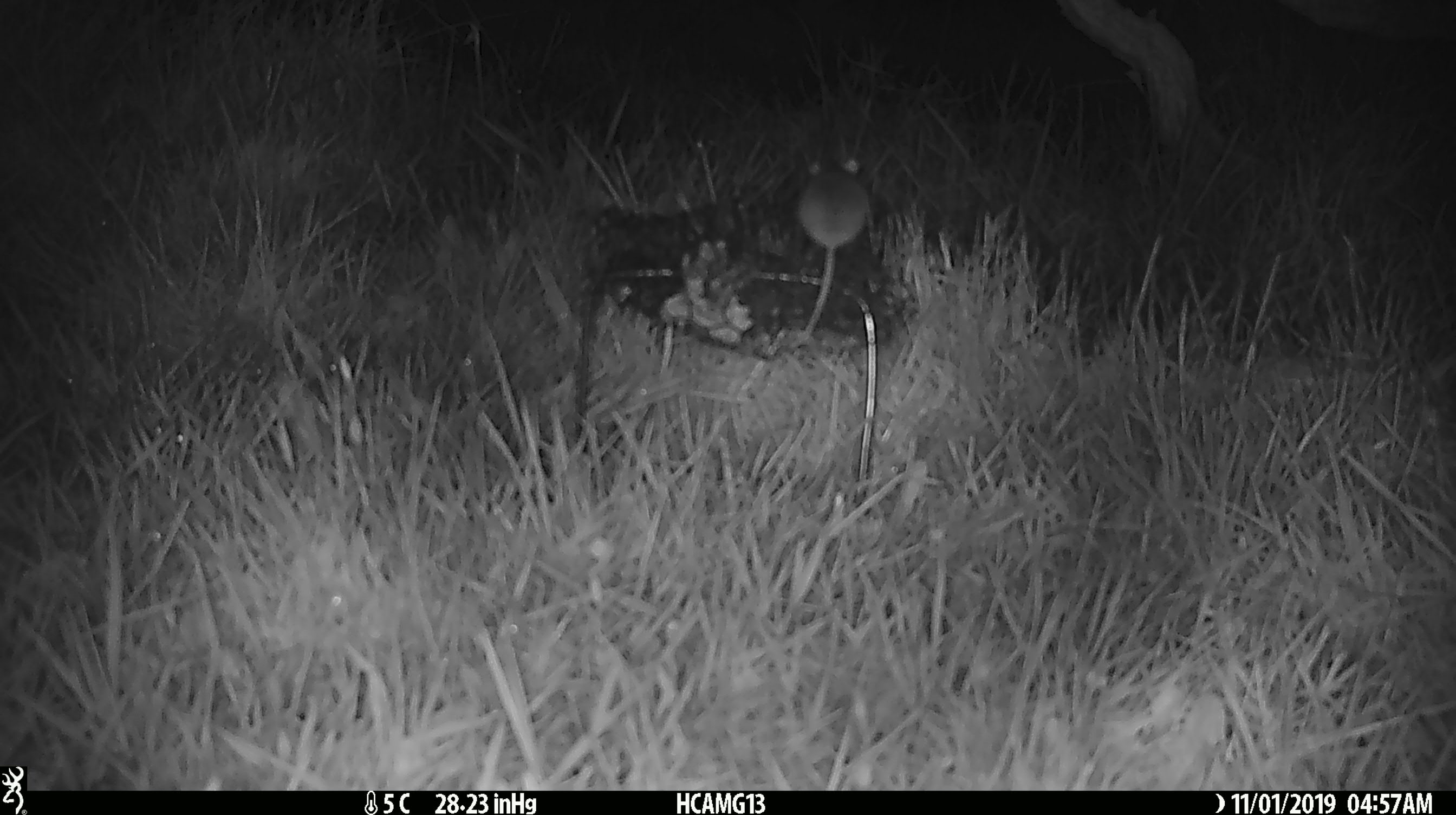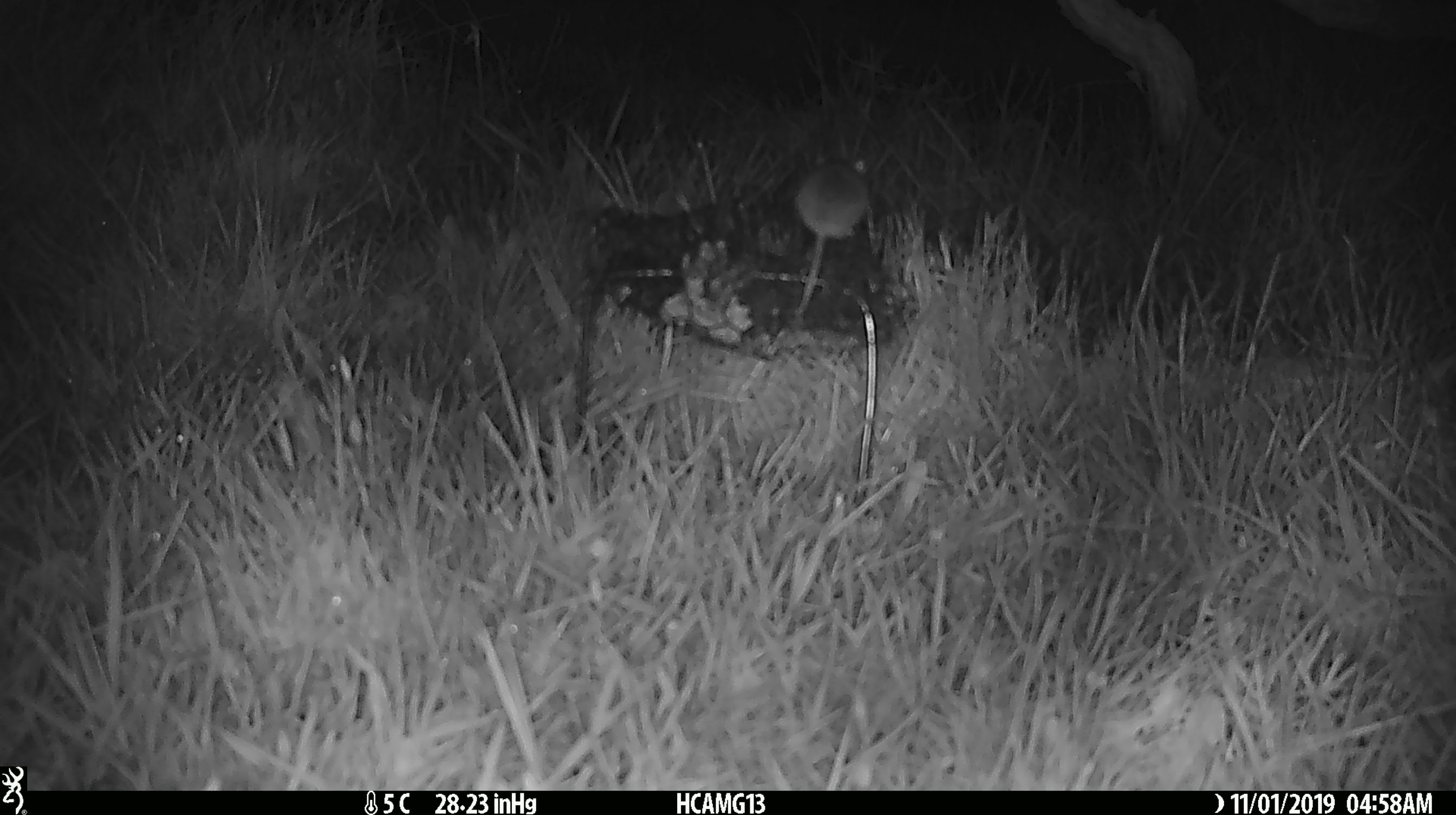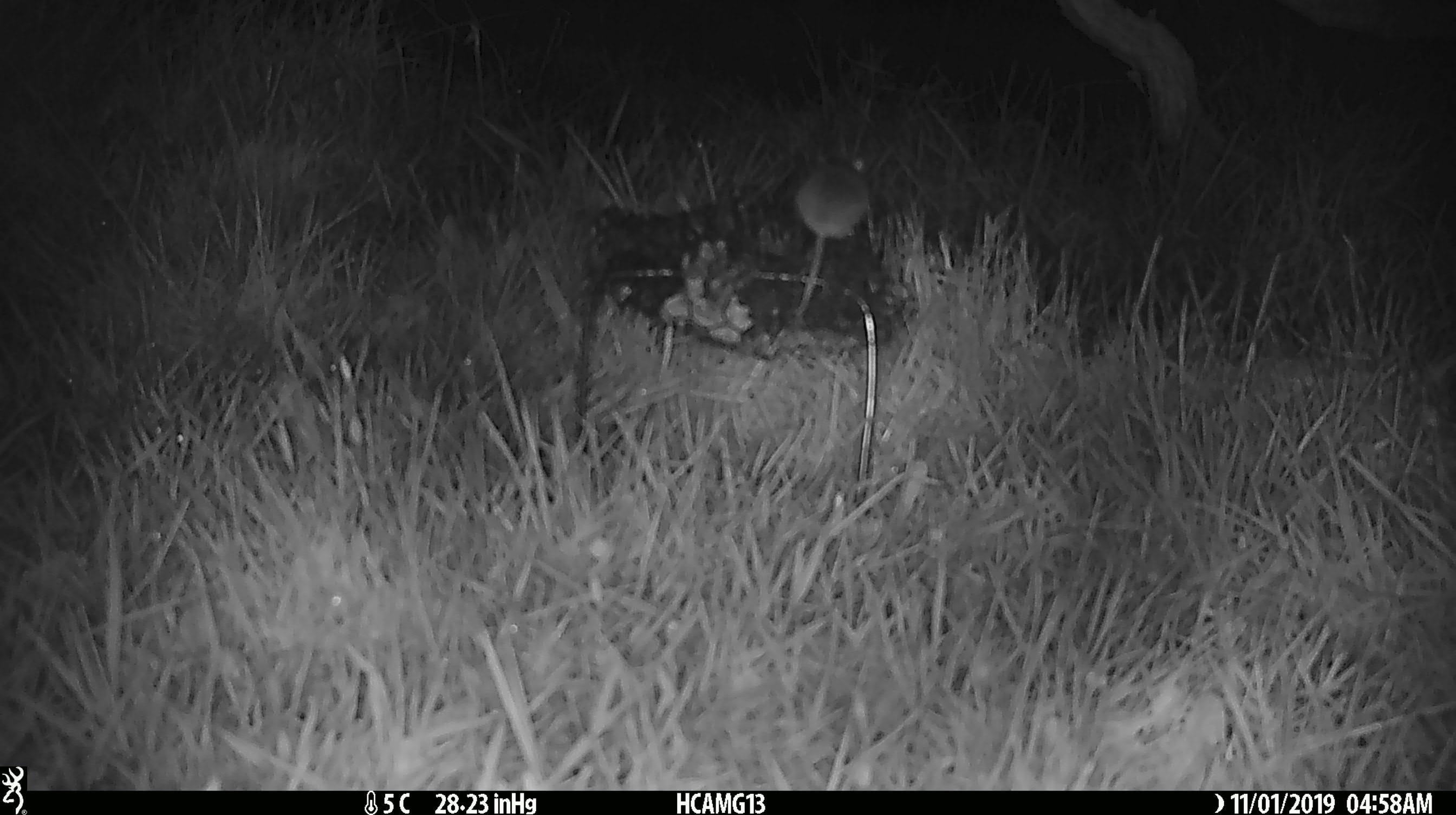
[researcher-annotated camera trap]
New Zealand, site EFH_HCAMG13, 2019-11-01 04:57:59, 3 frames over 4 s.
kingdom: Animalia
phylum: Chordata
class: Mammalia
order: Rodentia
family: Muridae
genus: Mus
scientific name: Mus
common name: mouse